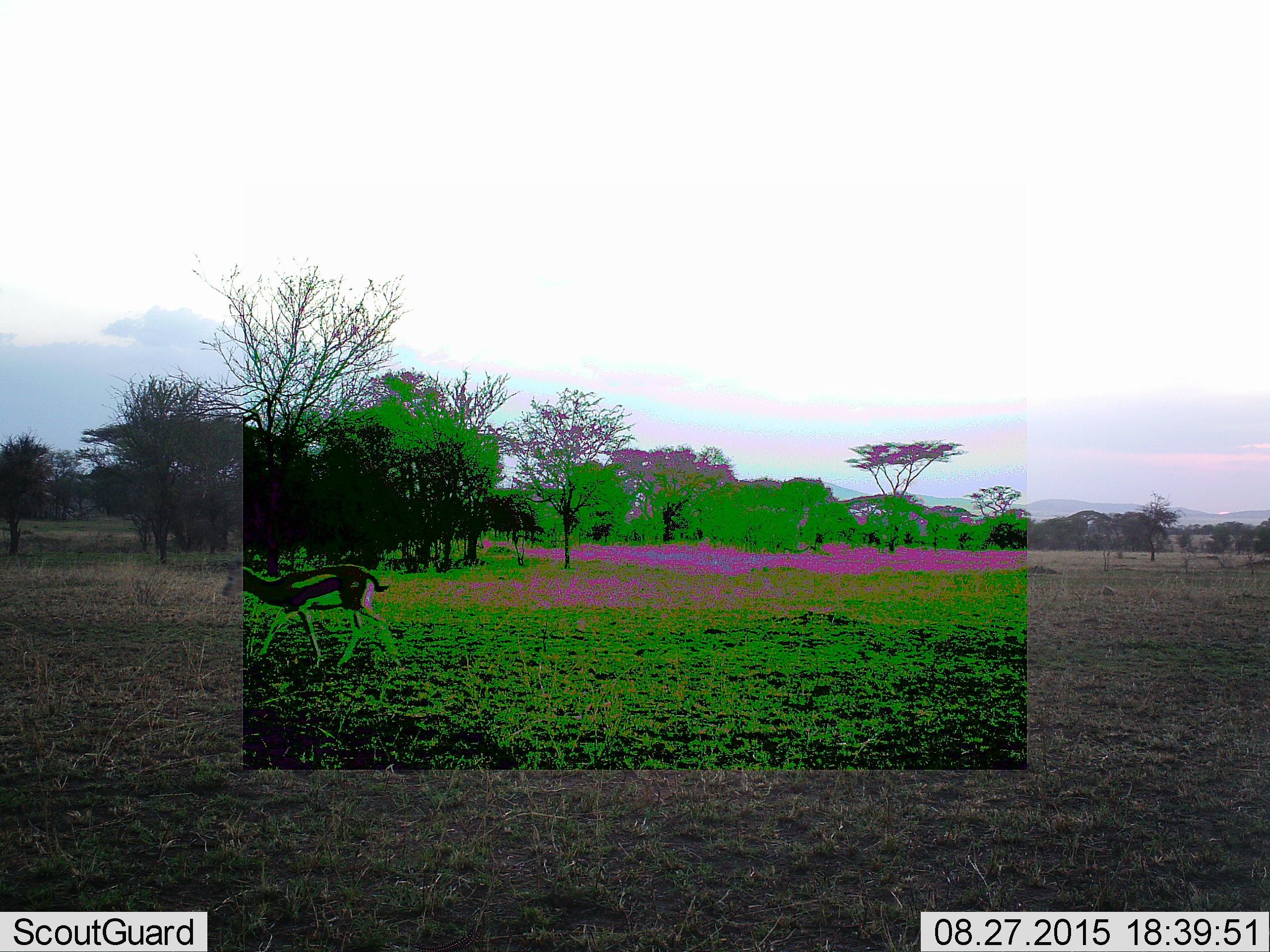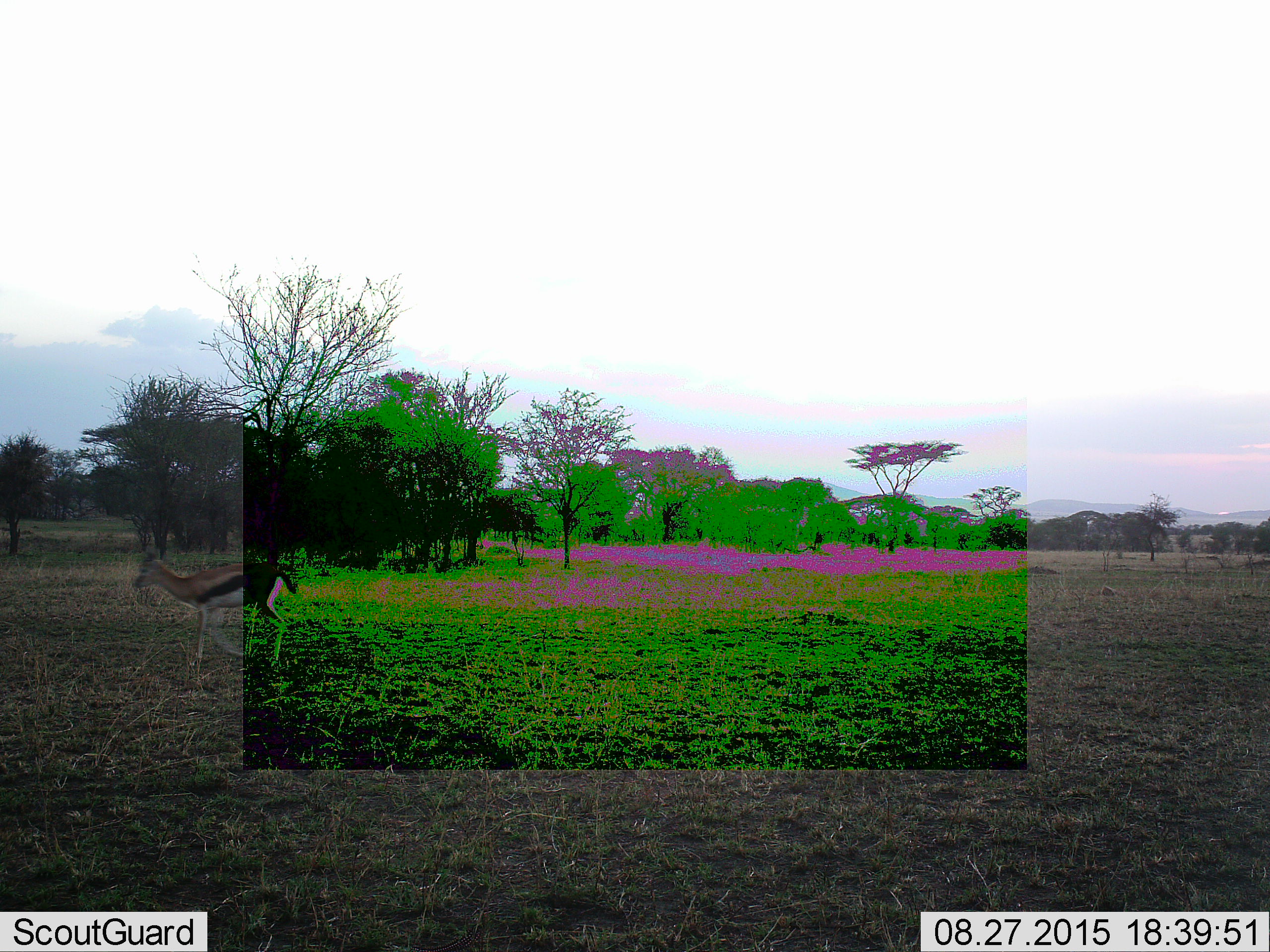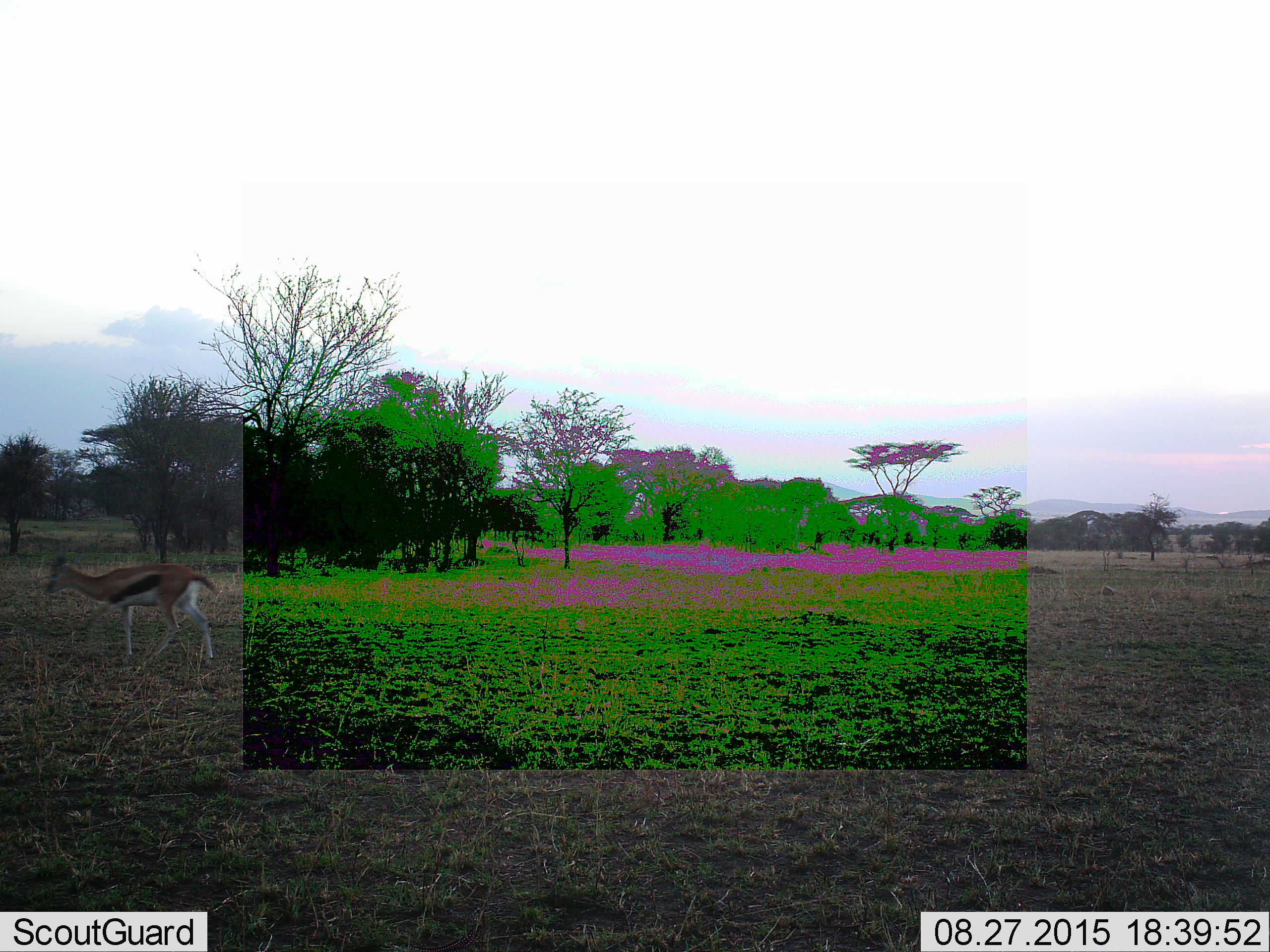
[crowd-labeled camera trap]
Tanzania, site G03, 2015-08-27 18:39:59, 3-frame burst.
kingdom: Animalia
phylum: Chordata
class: Mammalia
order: Artiodactyla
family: Bovidae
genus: Eudorcas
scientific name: Eudorcas thomsonii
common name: thomson's gazelle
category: gazellethomsons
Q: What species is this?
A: Gazellethomsons (thomson's gazelle) (Eudorcas thomsonii).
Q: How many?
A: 1.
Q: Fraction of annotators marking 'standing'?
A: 11%.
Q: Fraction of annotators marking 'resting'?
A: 0%.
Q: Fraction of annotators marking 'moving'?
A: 95%.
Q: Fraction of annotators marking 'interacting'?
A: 0%.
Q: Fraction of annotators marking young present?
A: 5%.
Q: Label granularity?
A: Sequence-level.